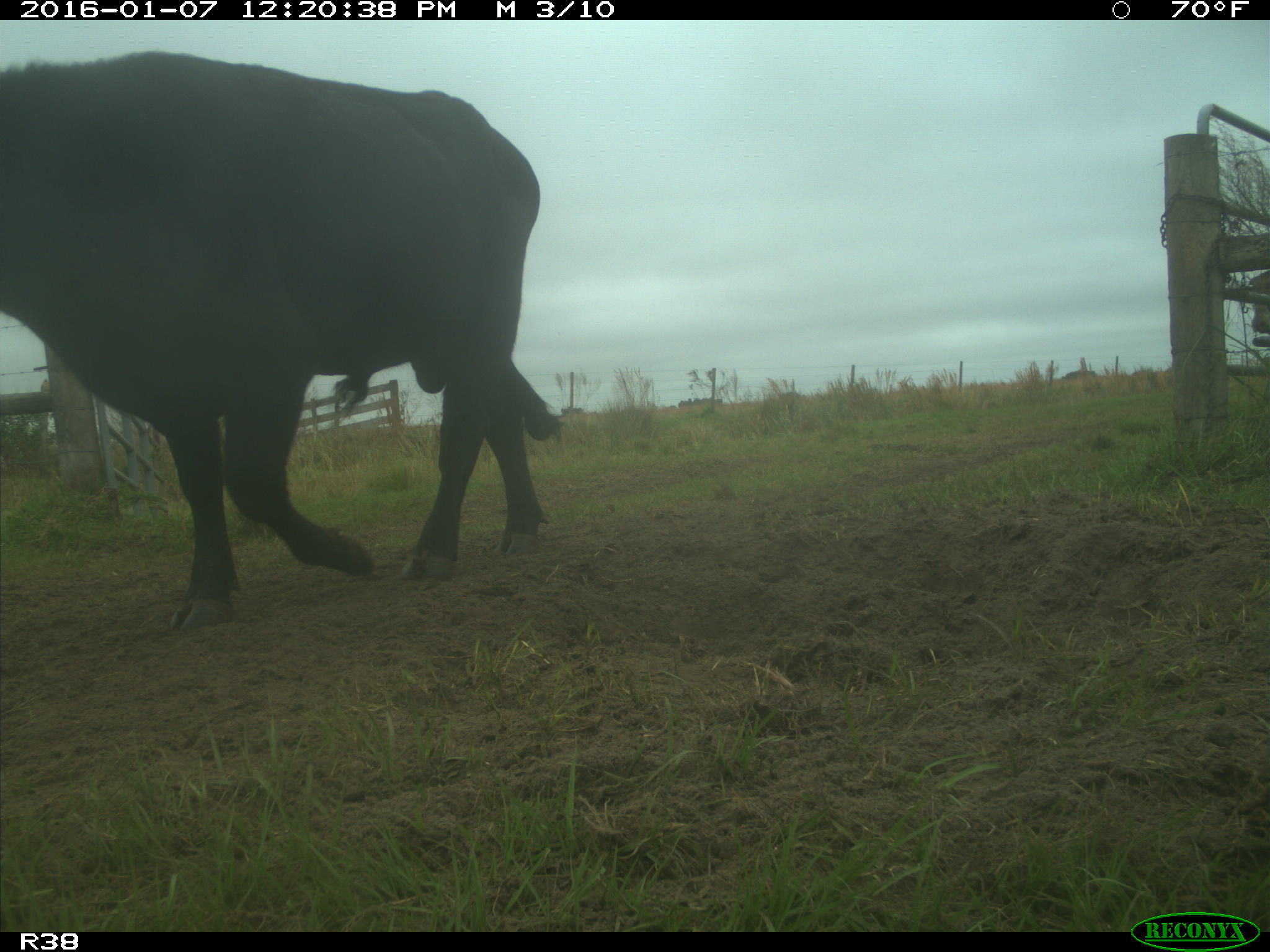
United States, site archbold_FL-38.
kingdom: Animalia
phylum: Chordata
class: Mammalia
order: Artiodactyla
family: Bovidae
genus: Bos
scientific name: Bos taurus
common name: domestic cow